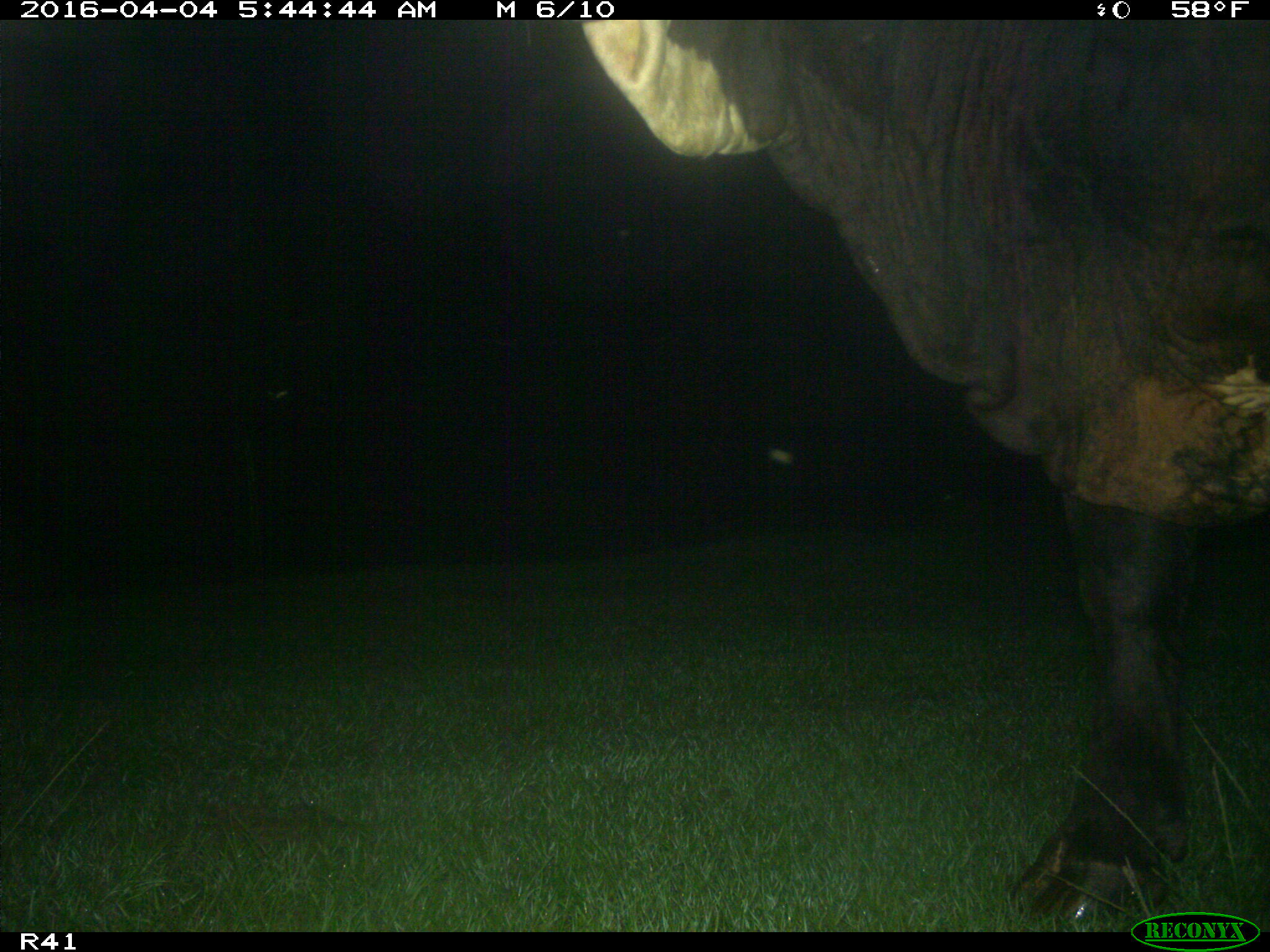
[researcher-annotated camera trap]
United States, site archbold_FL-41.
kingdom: Animalia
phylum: Chordata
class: Mammalia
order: Artiodactyla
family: Bovidae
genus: Bos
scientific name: Bos taurus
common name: domestic cow